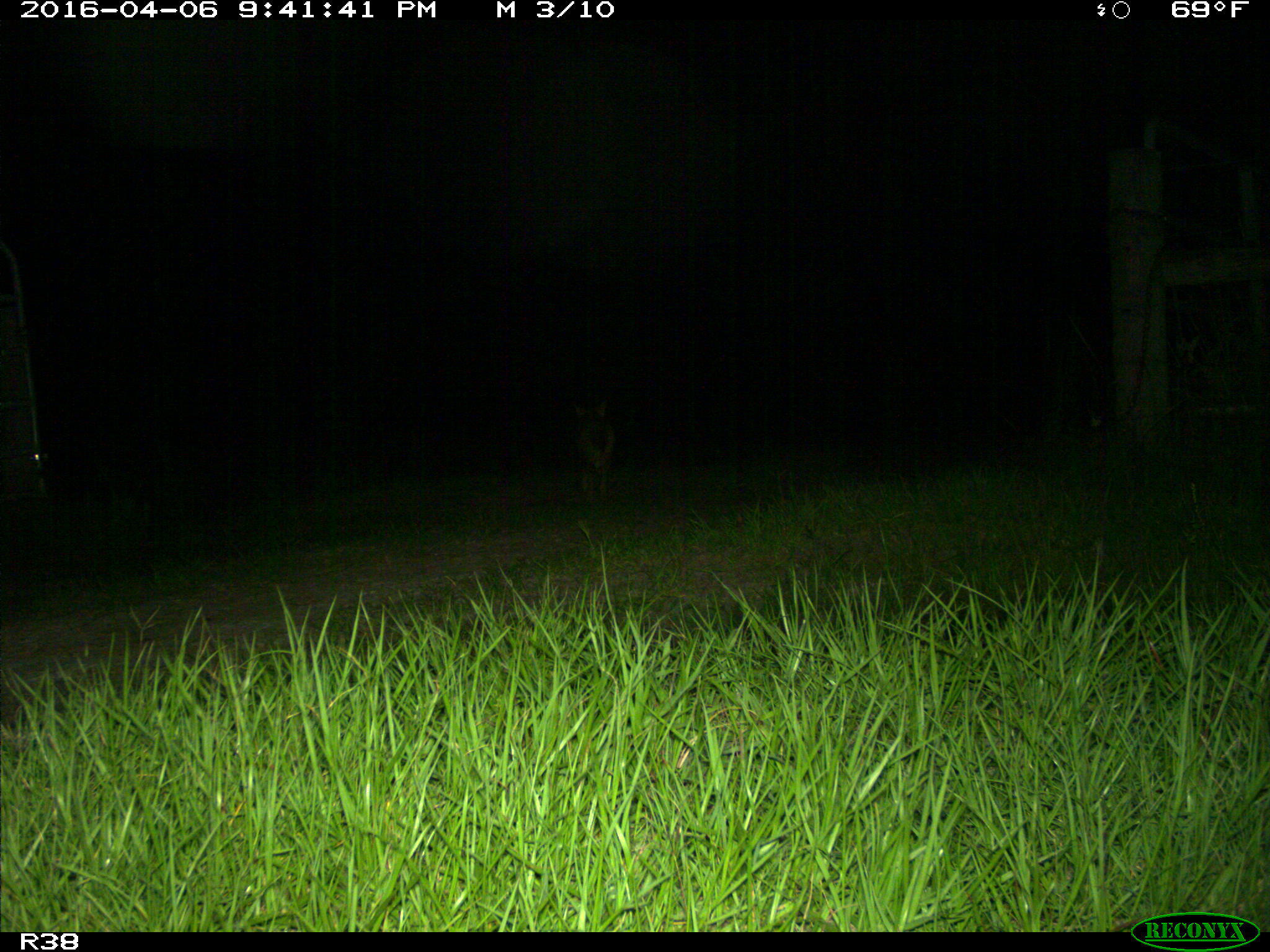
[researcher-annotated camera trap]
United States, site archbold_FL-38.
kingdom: Animalia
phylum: Chordata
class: Mammalia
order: Carnivora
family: Canidae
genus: Canis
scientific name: Canis latrans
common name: coyote